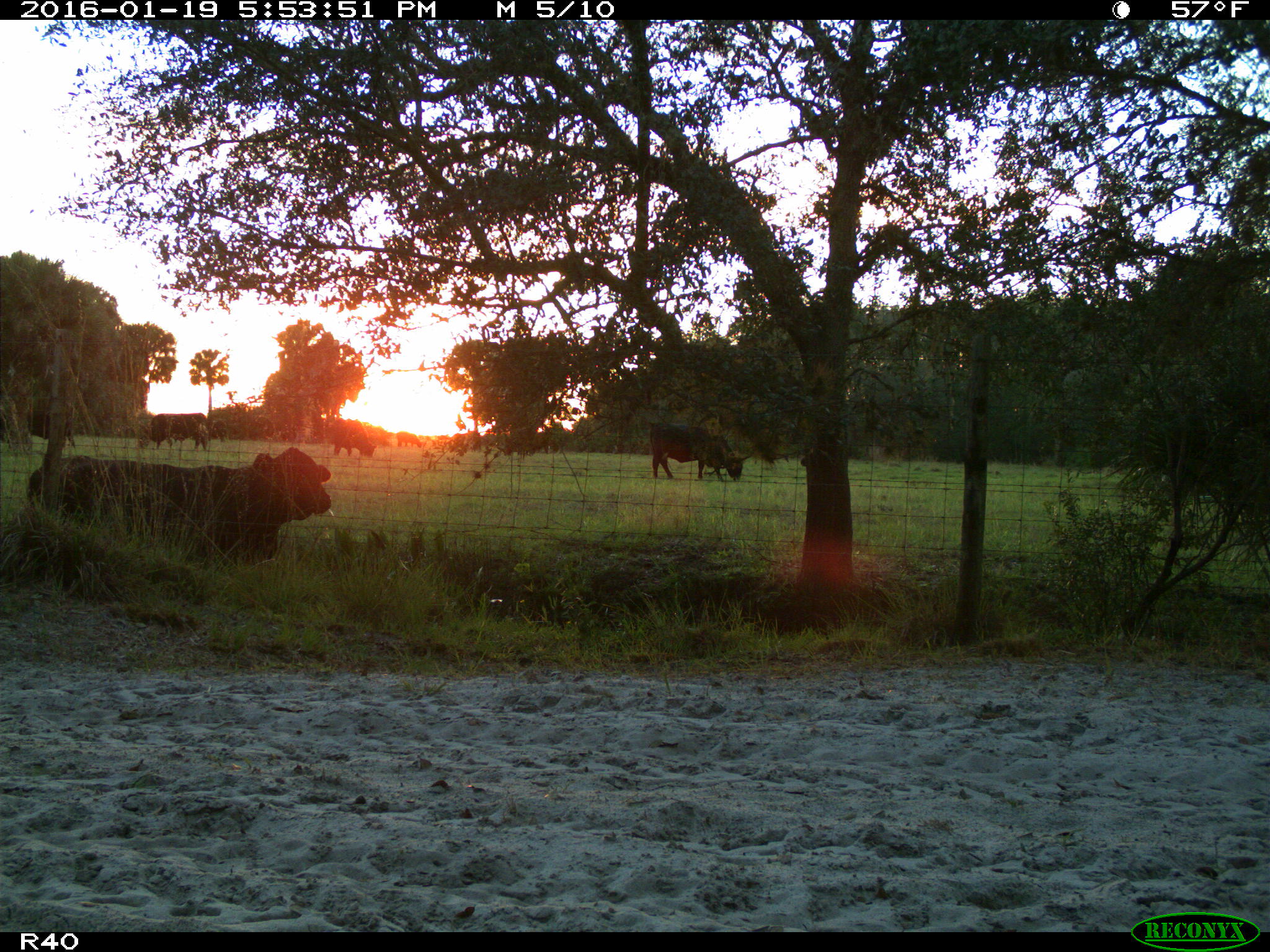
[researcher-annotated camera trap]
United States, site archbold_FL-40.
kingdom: Animalia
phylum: Chordata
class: Mammalia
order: Artiodactyla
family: Bovidae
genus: Bos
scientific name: Bos taurus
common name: domestic cow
Bos taurus (domestic cow).